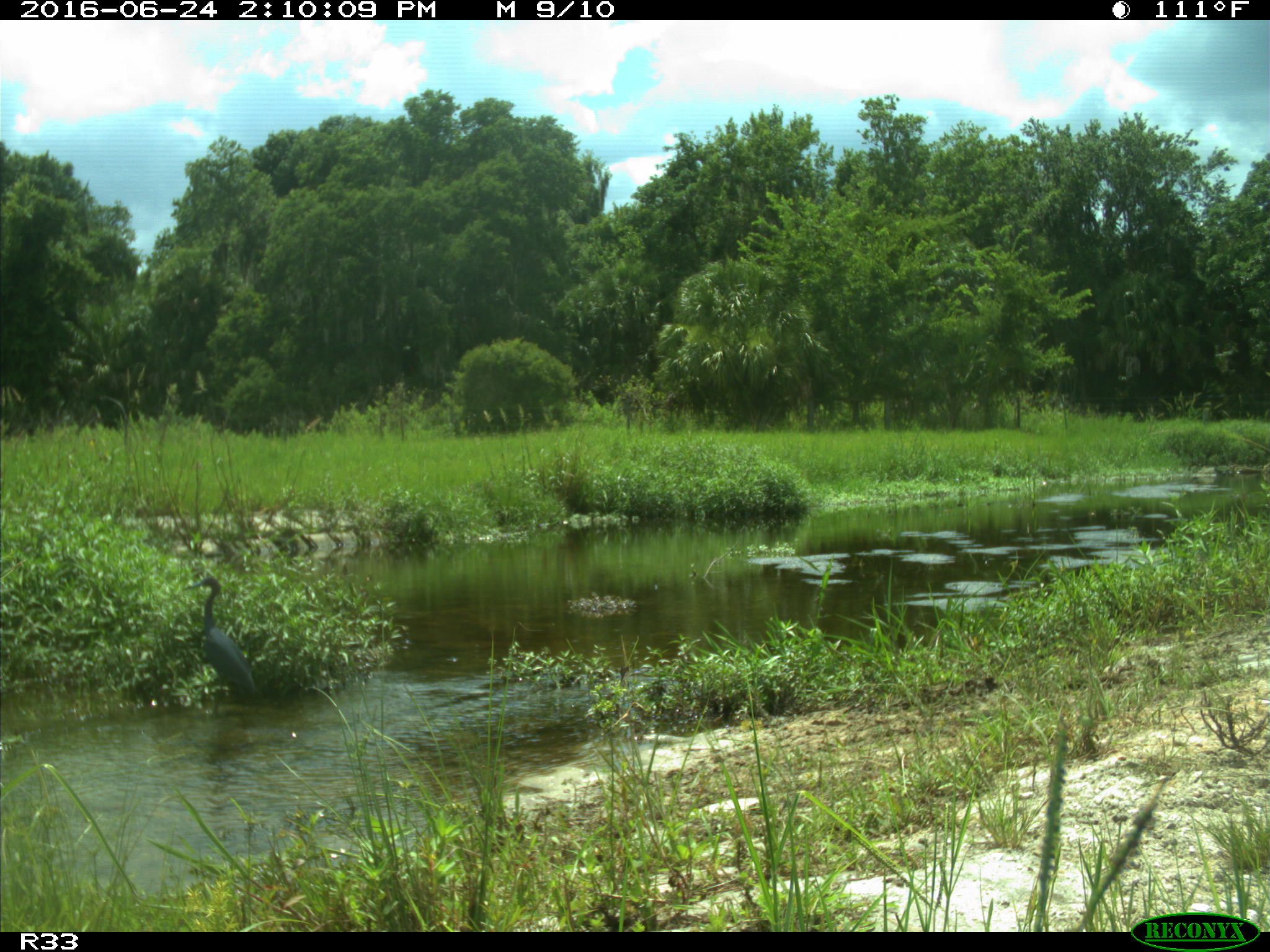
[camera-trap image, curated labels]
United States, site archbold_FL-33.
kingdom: Animalia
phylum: Chordata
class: Aves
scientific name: Aves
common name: birds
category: unidentified bird